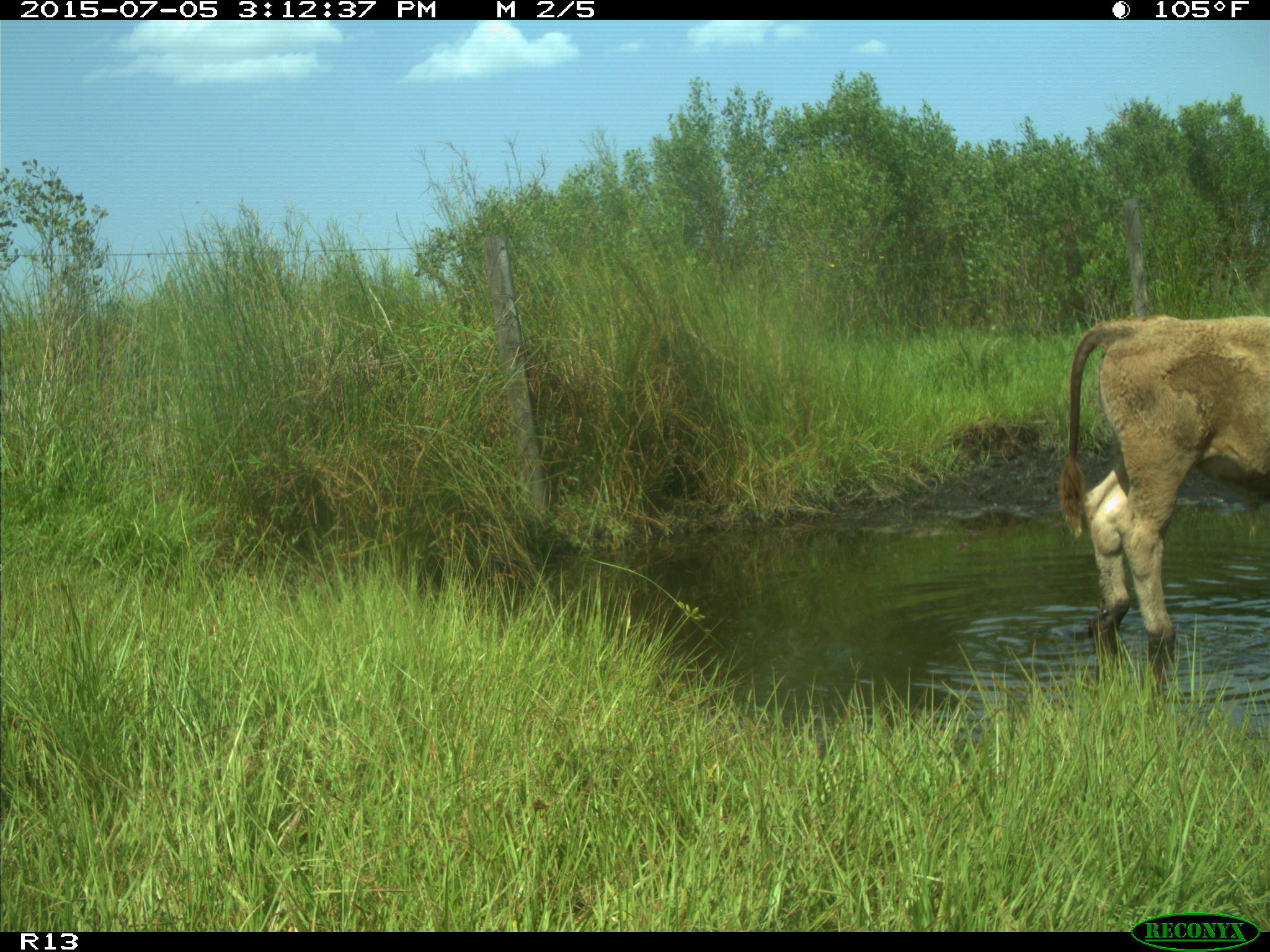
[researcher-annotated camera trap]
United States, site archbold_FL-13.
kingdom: Animalia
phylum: Chordata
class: Mammalia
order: Artiodactyla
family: Bovidae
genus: Bos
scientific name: Bos taurus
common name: domestic cow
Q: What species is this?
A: Bos taurus (domestic cow).